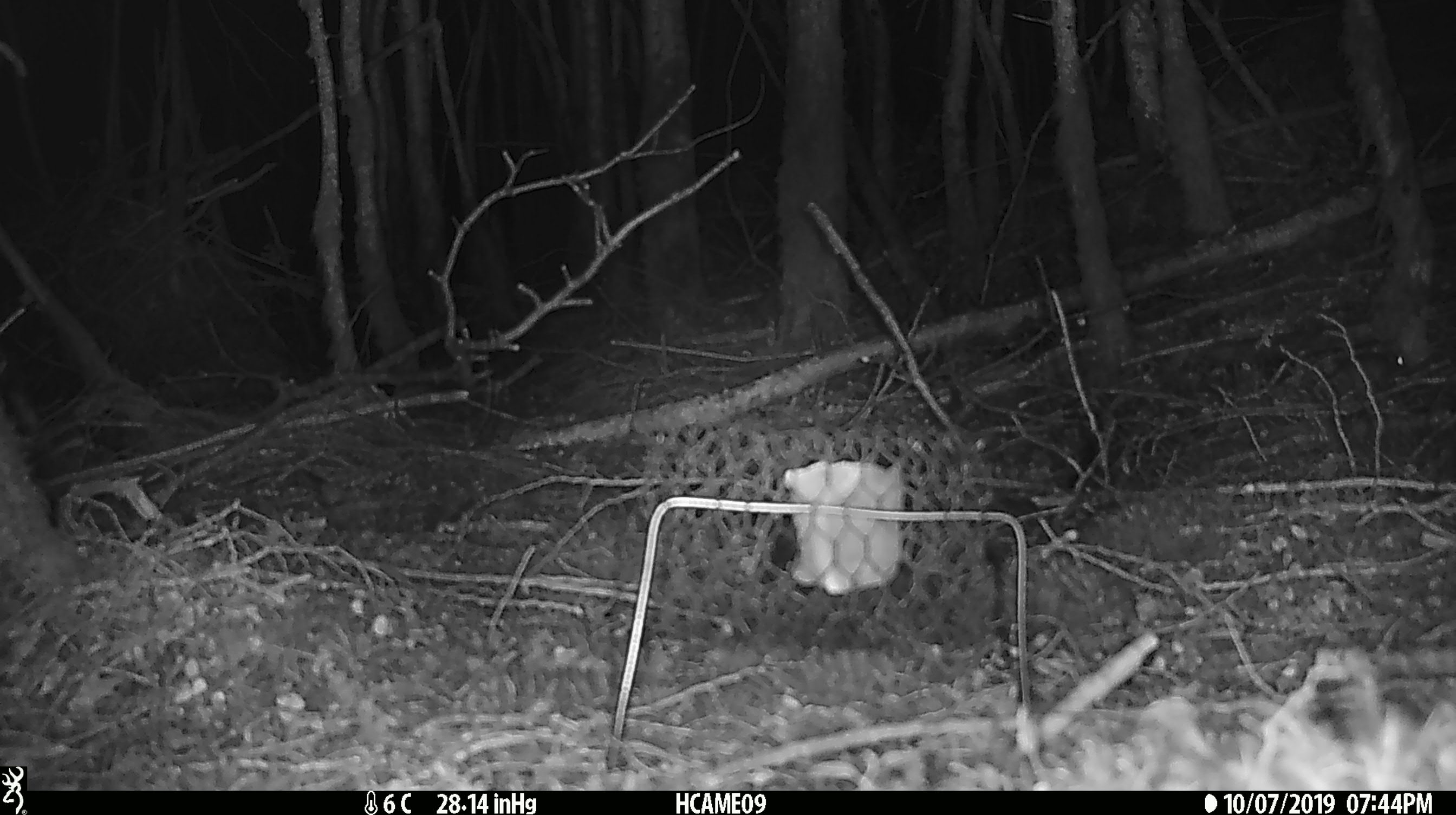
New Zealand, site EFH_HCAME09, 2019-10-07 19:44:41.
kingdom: Animalia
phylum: Chordata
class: Mammalia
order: Rodentia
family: Muridae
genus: Mus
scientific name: Mus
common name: mouse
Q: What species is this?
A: Mouse (Mus).